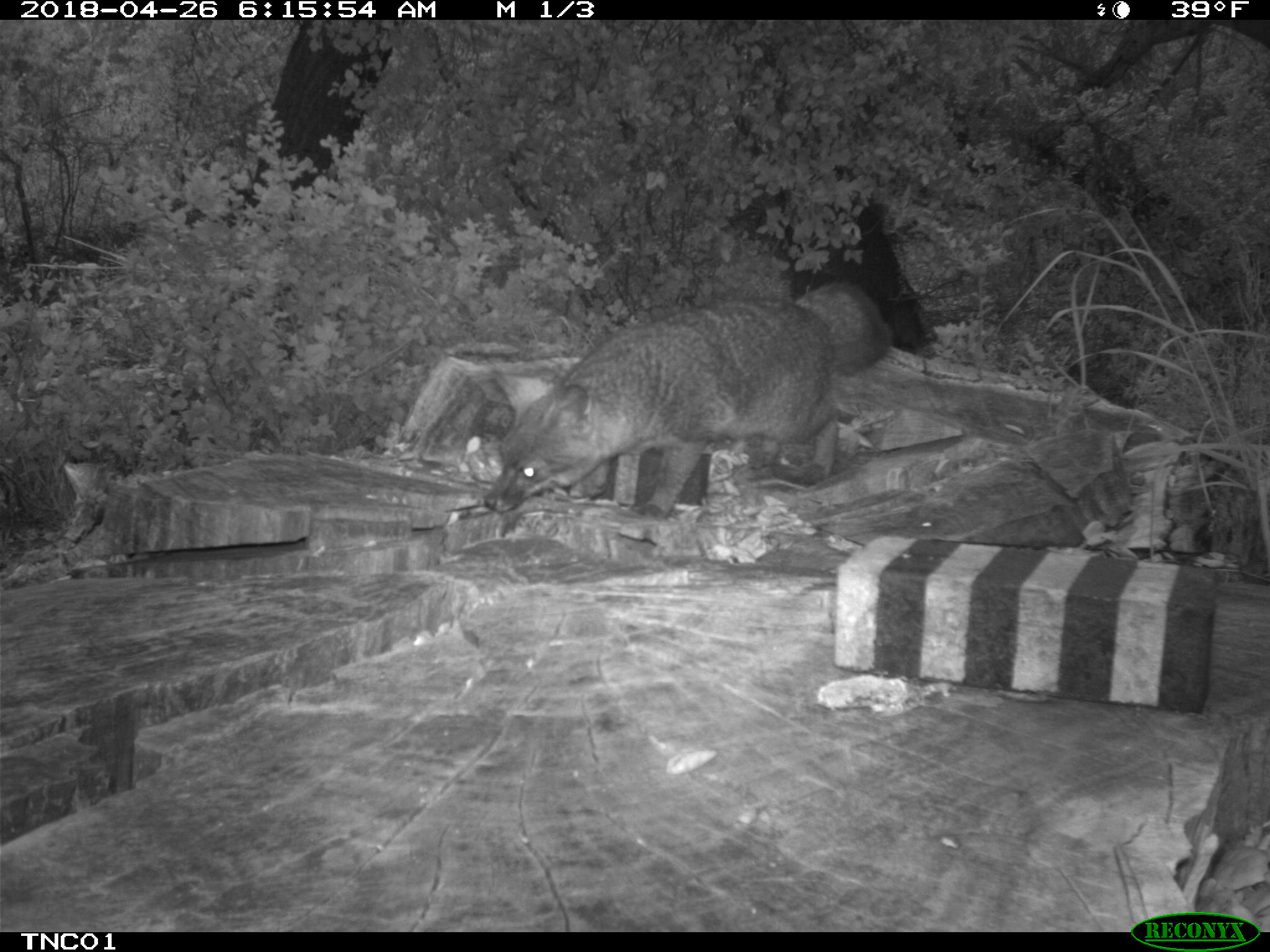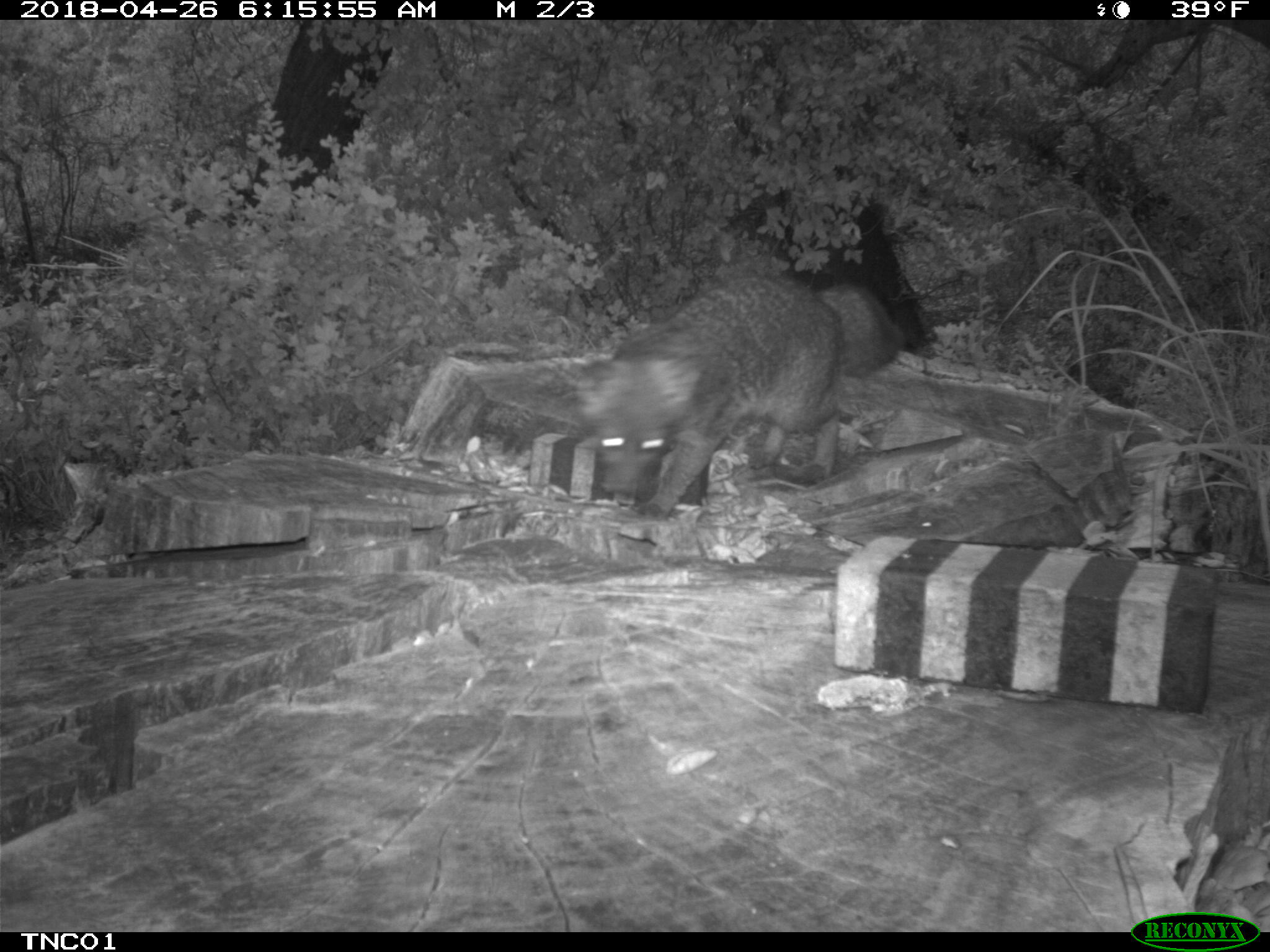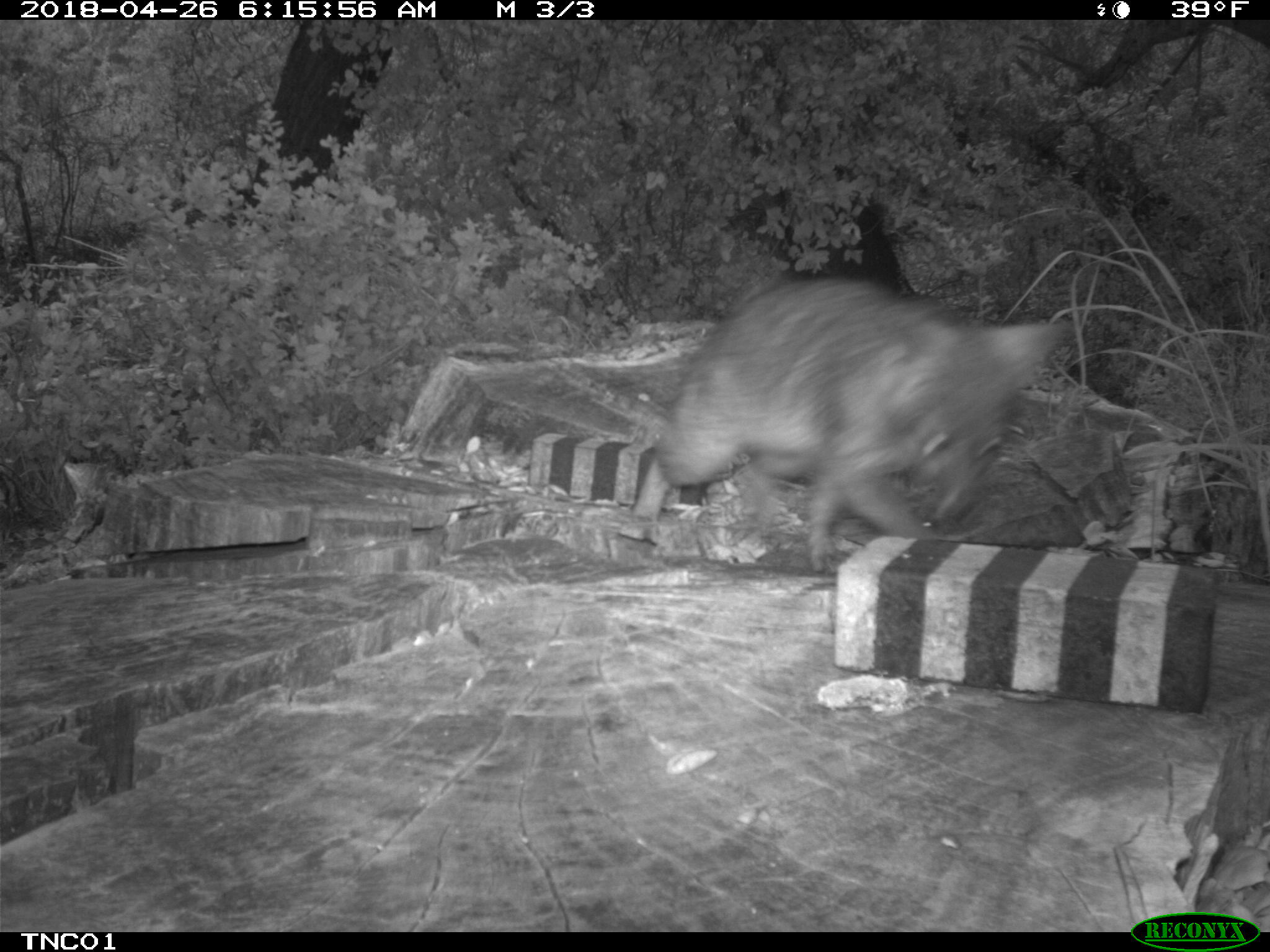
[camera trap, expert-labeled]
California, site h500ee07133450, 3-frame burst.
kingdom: Animalia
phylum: Chordata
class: Mammalia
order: Carnivora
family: Canidae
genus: Urocyon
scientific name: Urocyon littoralis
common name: island fox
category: fox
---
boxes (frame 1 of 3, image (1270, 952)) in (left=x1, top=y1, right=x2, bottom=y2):
fox: (left=482, top=281, right=891, bottom=521)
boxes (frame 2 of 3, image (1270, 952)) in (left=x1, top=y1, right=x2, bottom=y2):
fox: (left=574, top=273, right=903, bottom=520)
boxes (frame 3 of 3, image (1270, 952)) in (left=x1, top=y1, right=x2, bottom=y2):
fox: (left=655, top=278, right=1077, bottom=573)